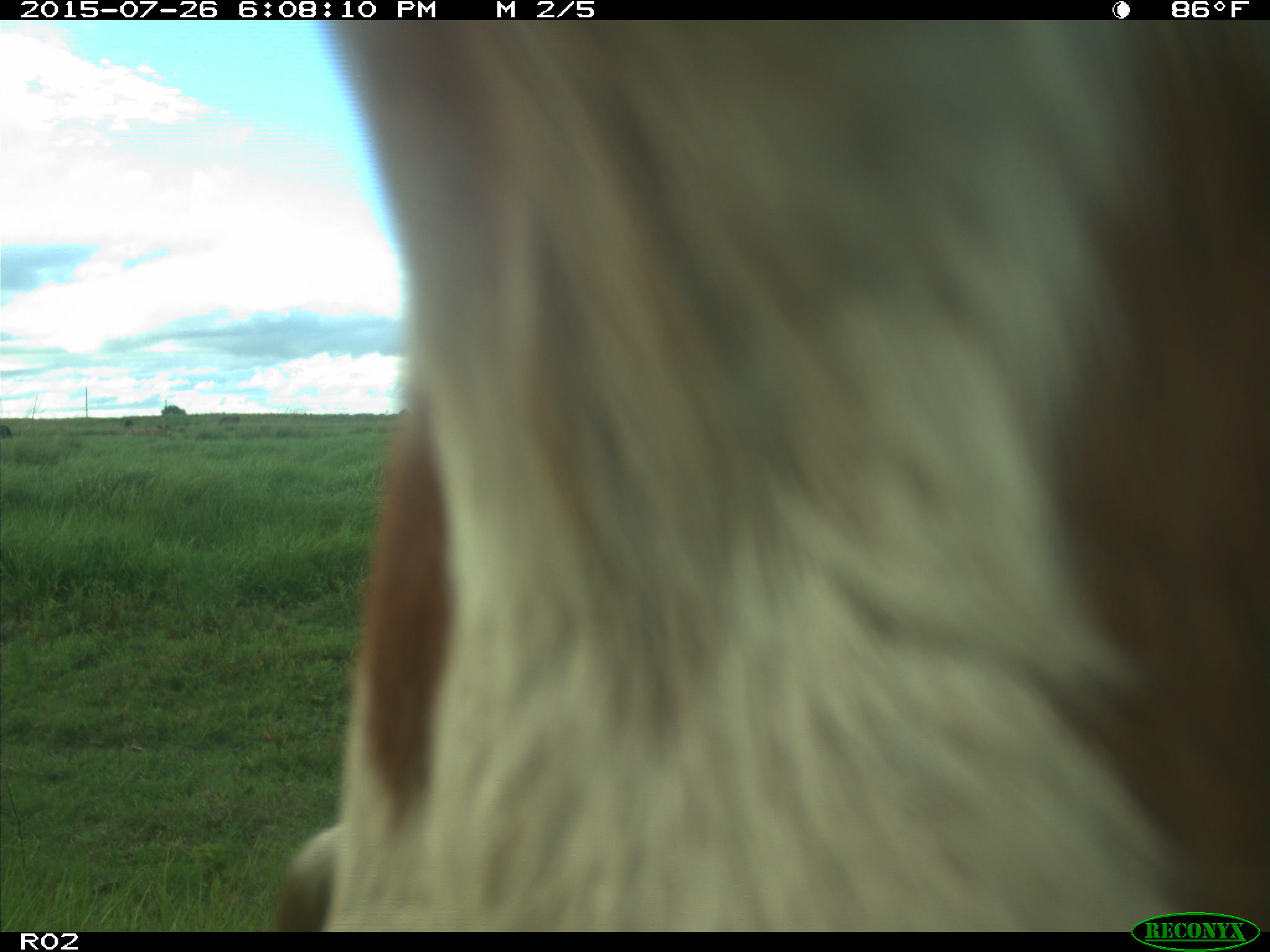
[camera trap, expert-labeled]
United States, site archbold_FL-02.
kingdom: Animalia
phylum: Chordata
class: Mammalia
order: Artiodactyla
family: Bovidae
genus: Bos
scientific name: Bos taurus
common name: domestic cow